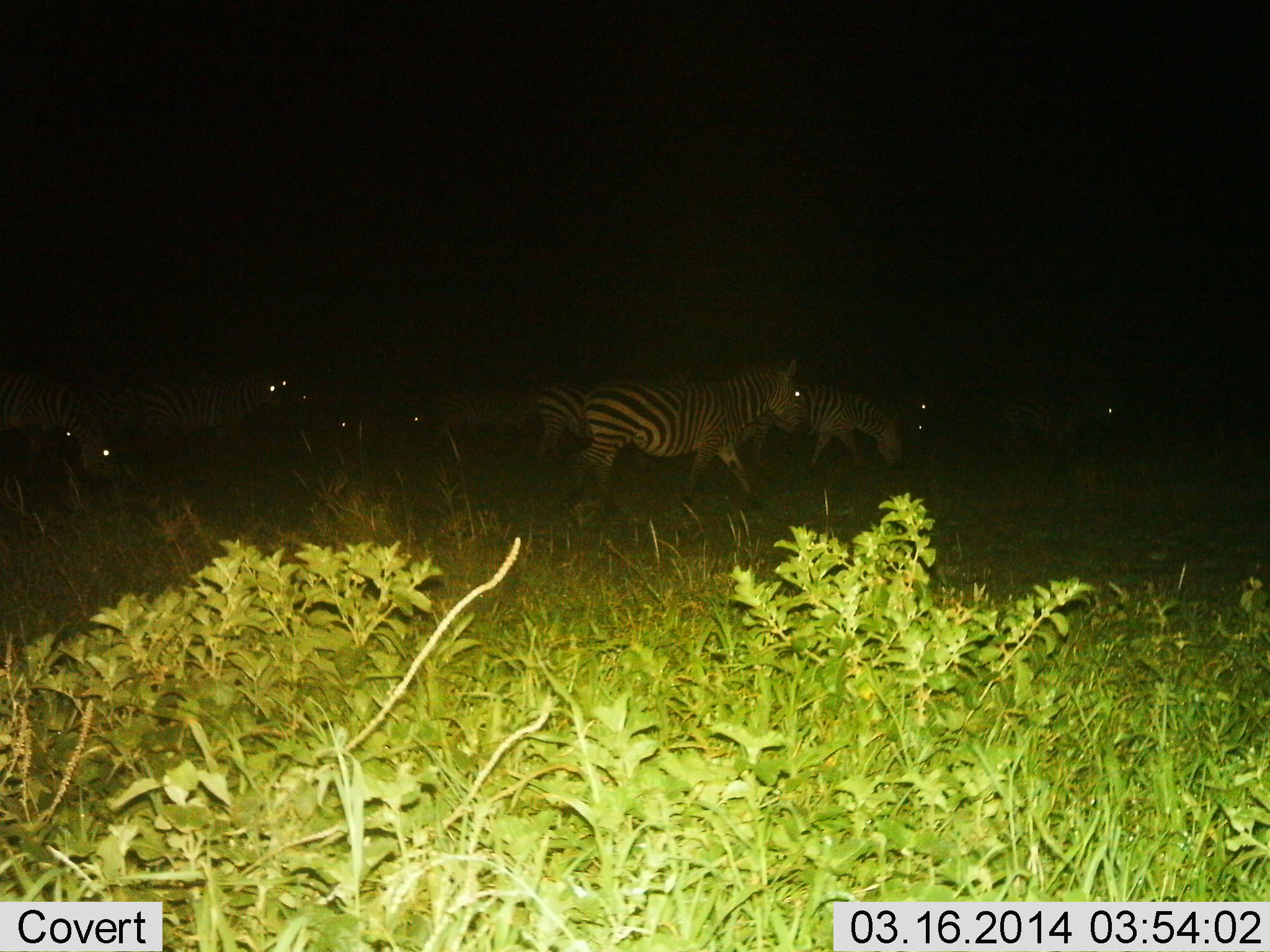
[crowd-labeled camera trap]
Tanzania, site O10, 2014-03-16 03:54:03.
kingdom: Animalia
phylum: Chordata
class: Mammalia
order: Perissodactyla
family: Equidae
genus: Equus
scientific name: Equus quagga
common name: plains zebra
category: zebra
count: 10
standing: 10%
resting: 0%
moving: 80%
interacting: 0%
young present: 10%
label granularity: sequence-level